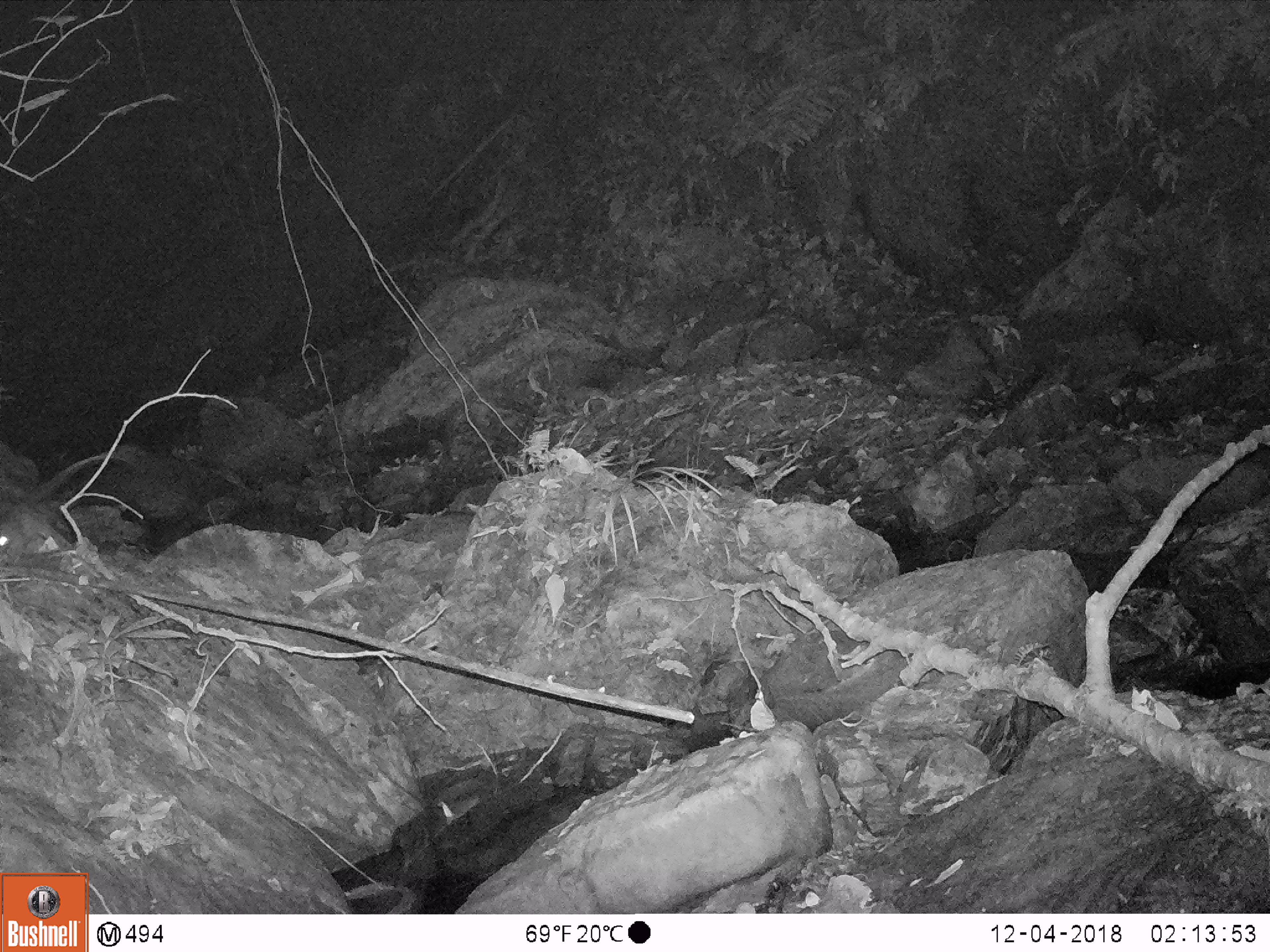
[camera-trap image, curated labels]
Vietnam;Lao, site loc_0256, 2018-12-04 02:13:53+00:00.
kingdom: Animalia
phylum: Chordata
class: Mammalia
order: Rodentia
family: Muridae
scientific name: Muridae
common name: old-world mice and rats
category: unidentified murid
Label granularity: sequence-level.